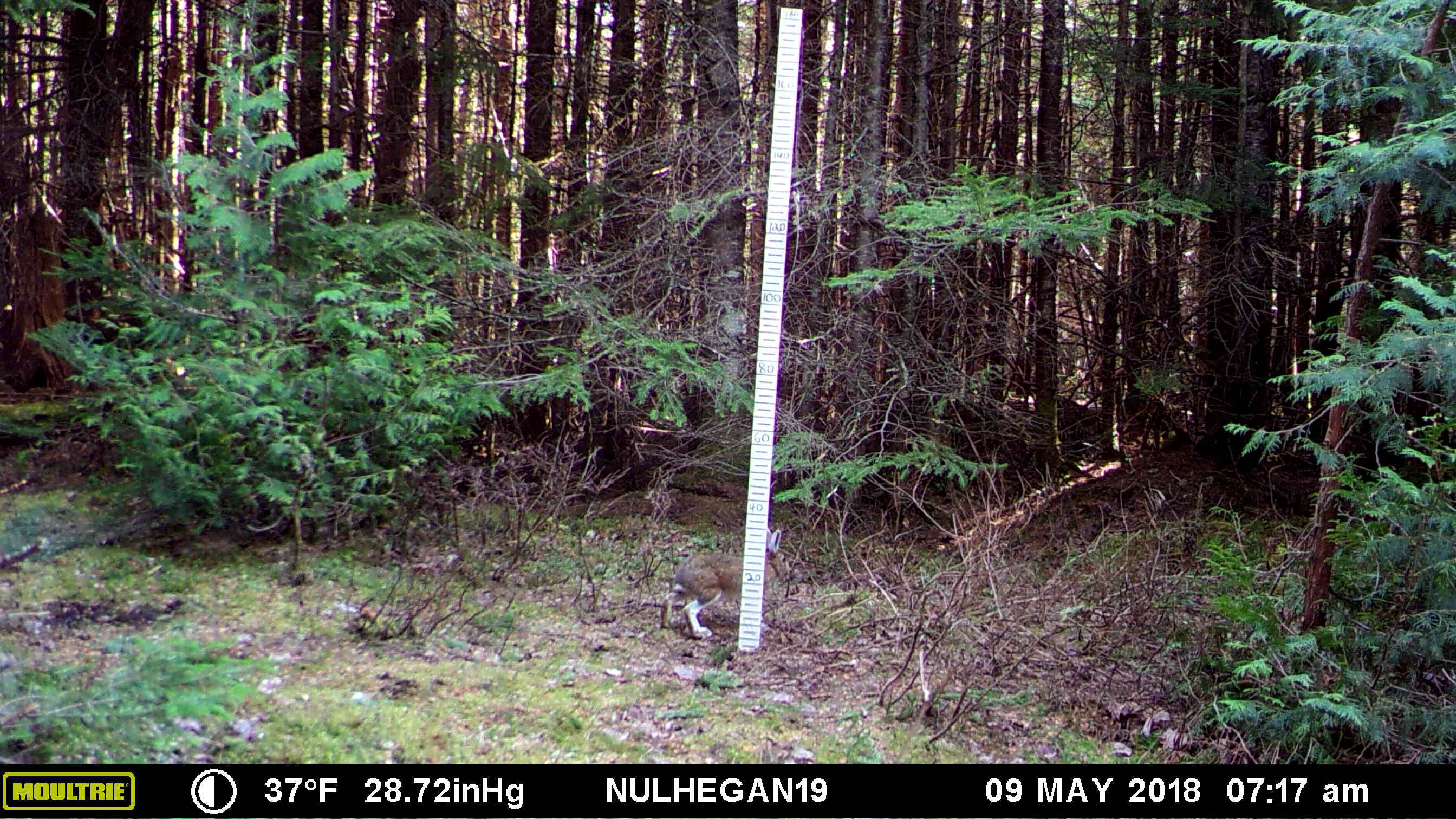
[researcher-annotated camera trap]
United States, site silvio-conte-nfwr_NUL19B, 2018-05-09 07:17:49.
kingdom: Animalia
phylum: Chordata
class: Mammalia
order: Lagomorpha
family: Leporidae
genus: Lepus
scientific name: Lepus americanus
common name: snowshoe hare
Snowshoe hare (Lepus americanus).